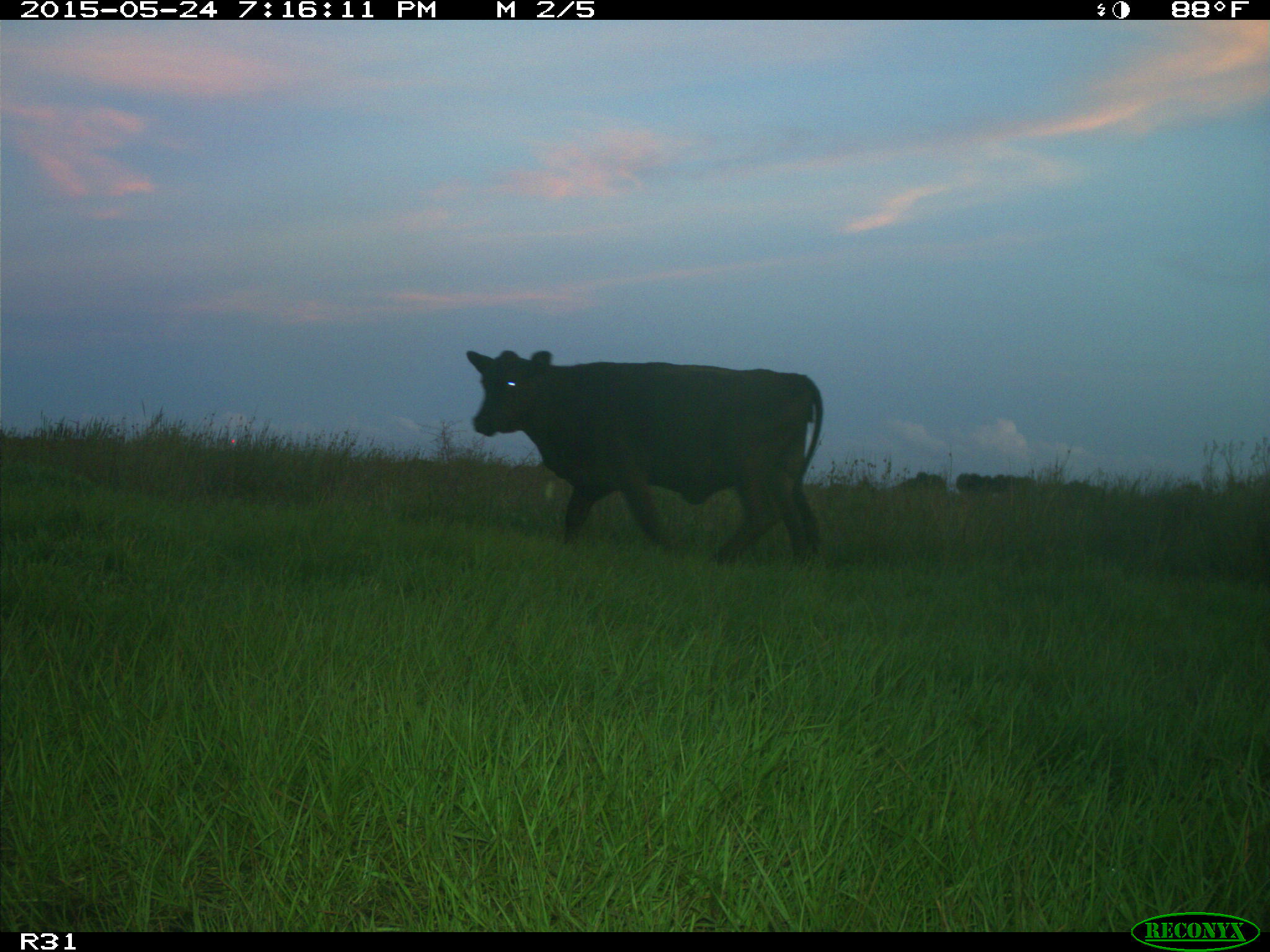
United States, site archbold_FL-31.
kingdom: Animalia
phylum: Chordata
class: Mammalia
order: Artiodactyla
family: Bovidae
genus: Bos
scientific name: Bos taurus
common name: domestic cow